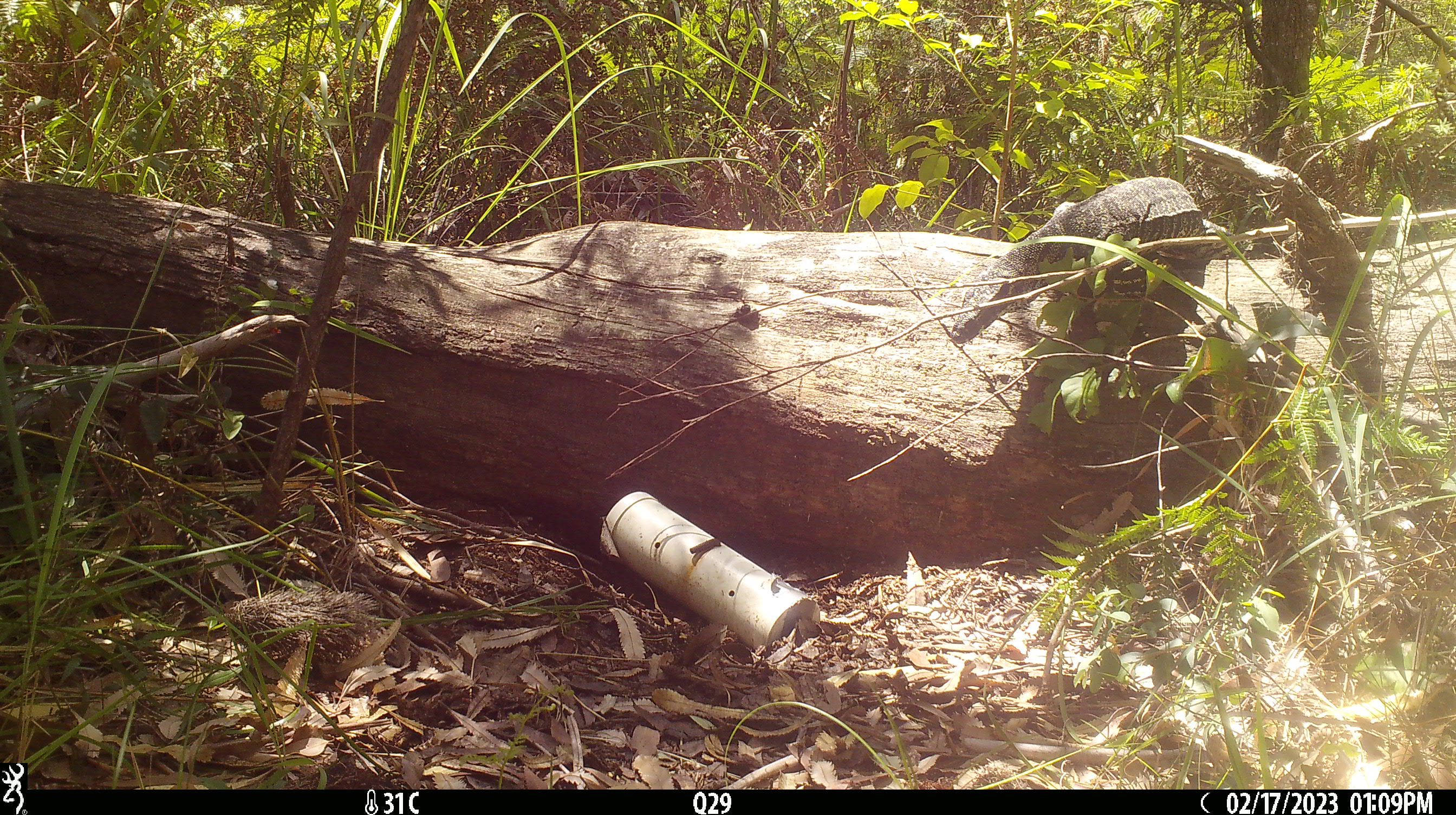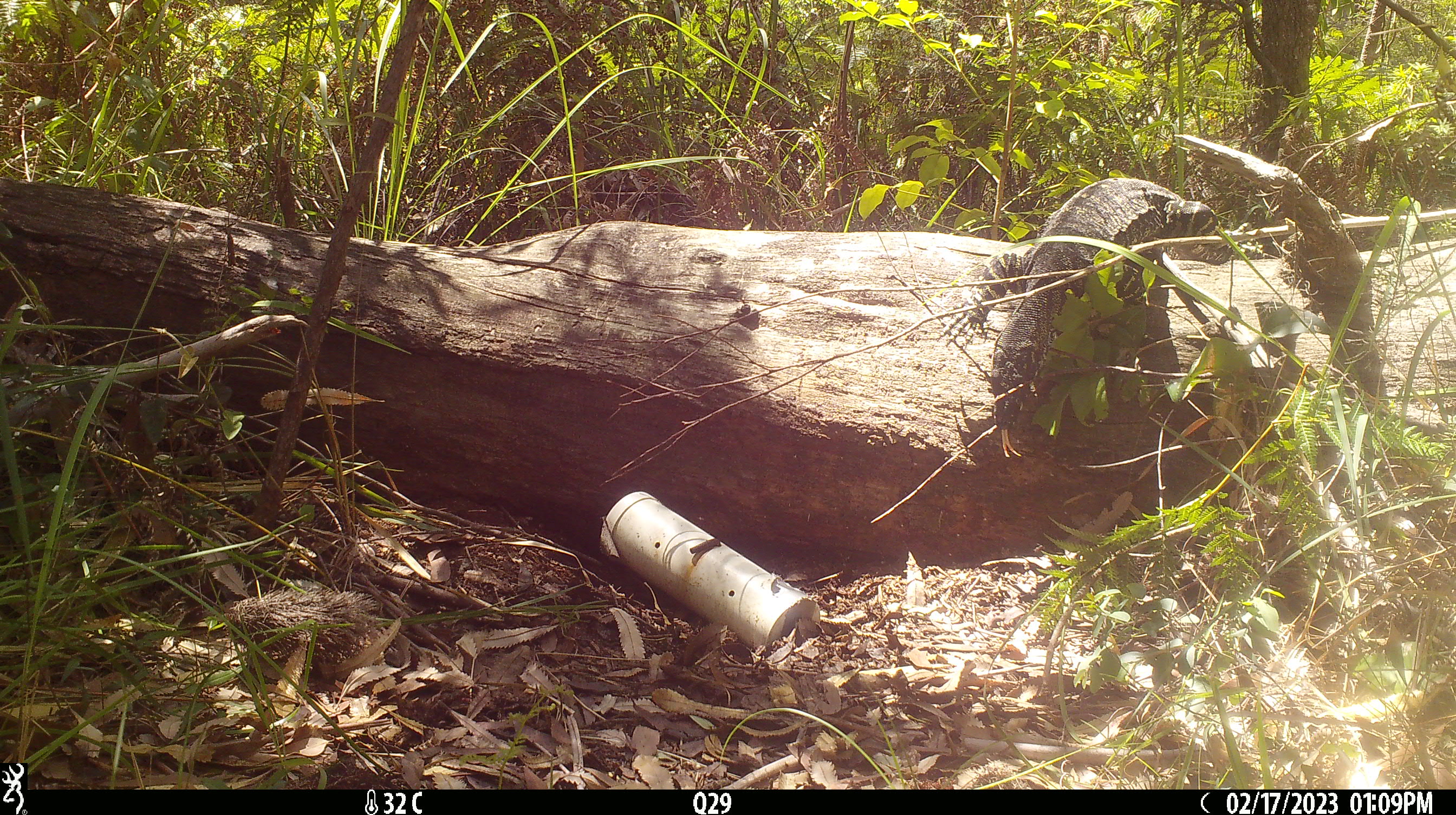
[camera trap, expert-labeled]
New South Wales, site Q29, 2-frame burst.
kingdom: Animalia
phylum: Chordata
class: Reptilia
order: Squamata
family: Varanidae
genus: Varanus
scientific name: Varanus varius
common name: lace monitor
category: goanna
Goanna (lace monitor) (Varanus varius).